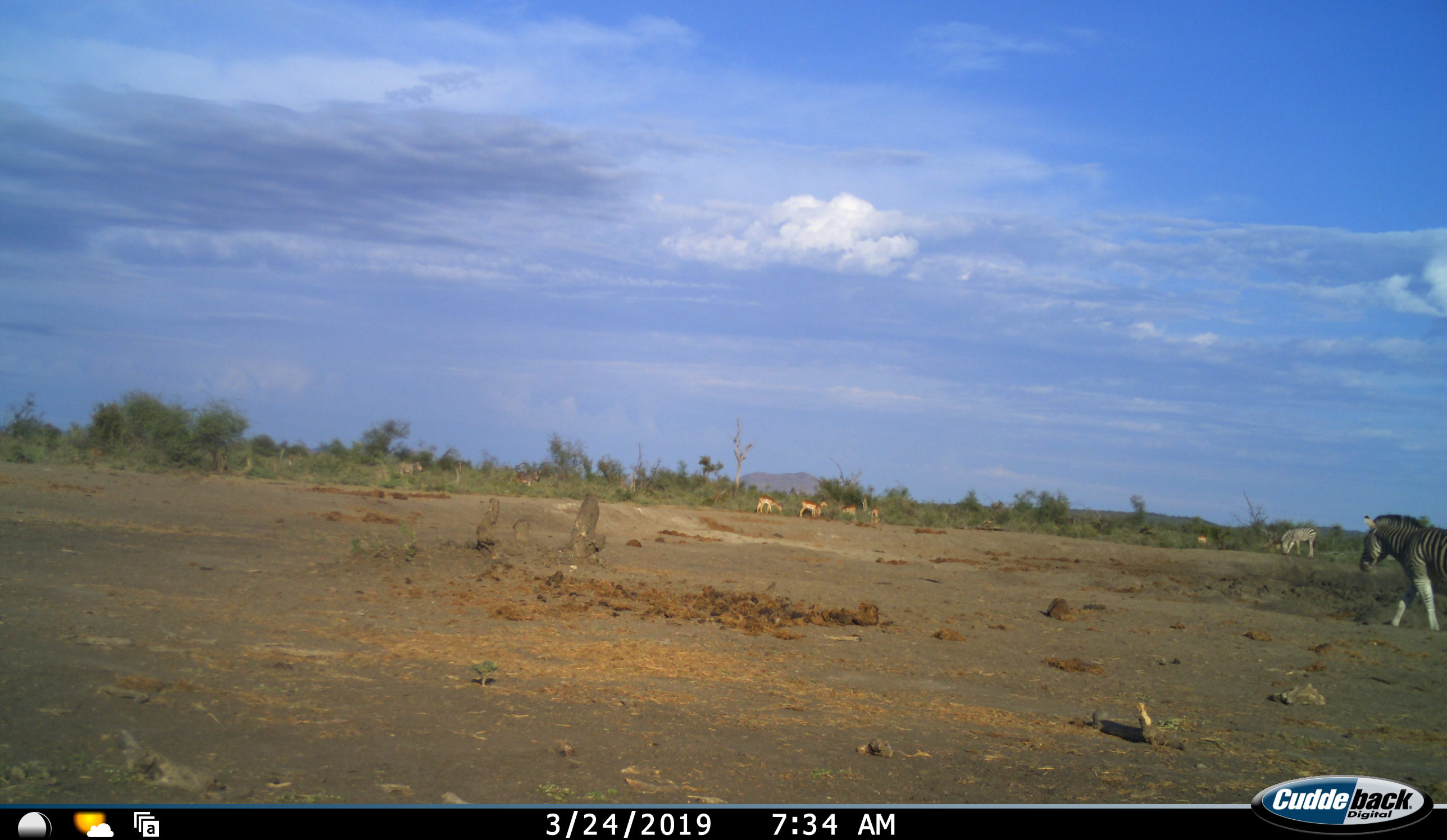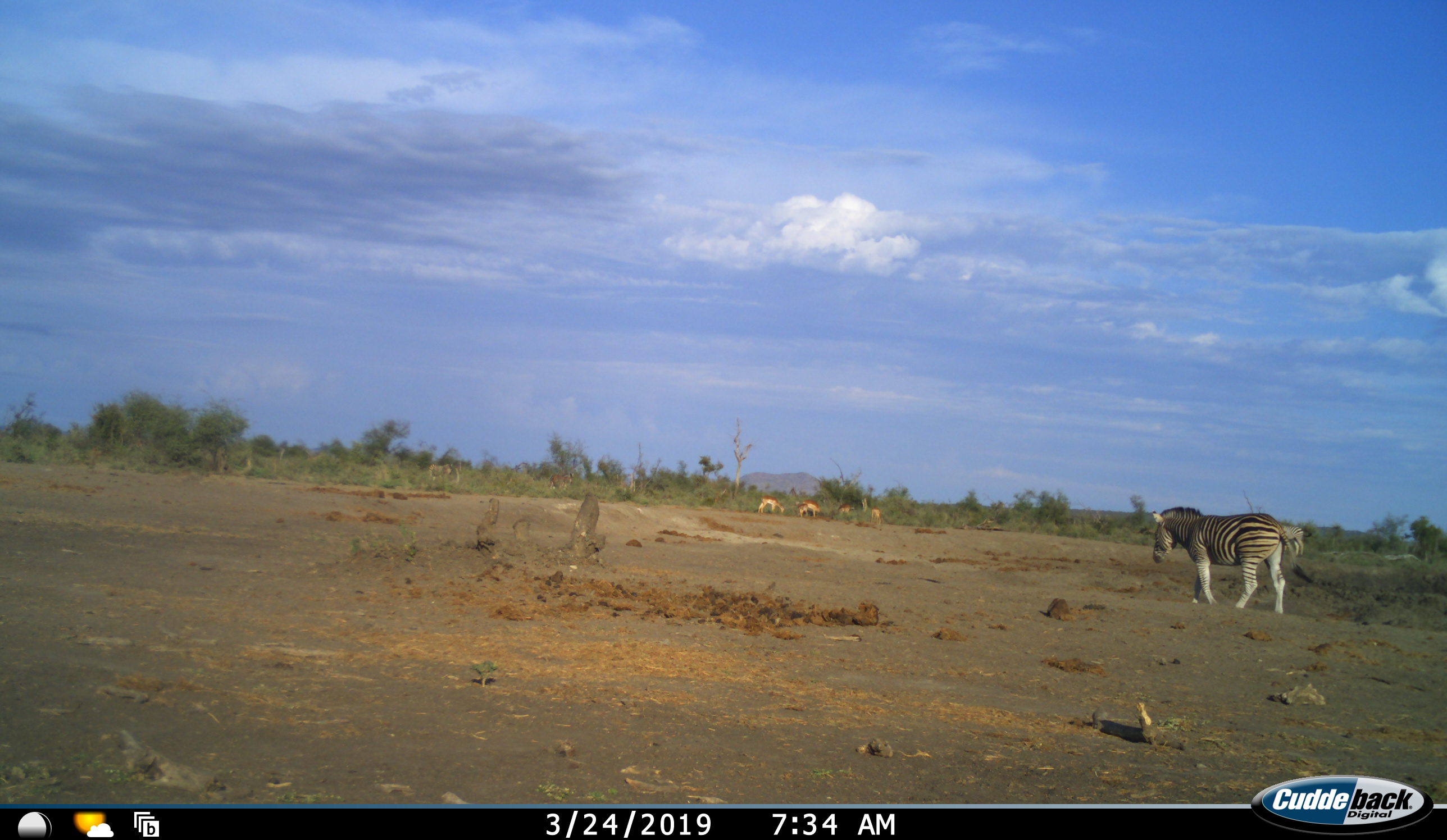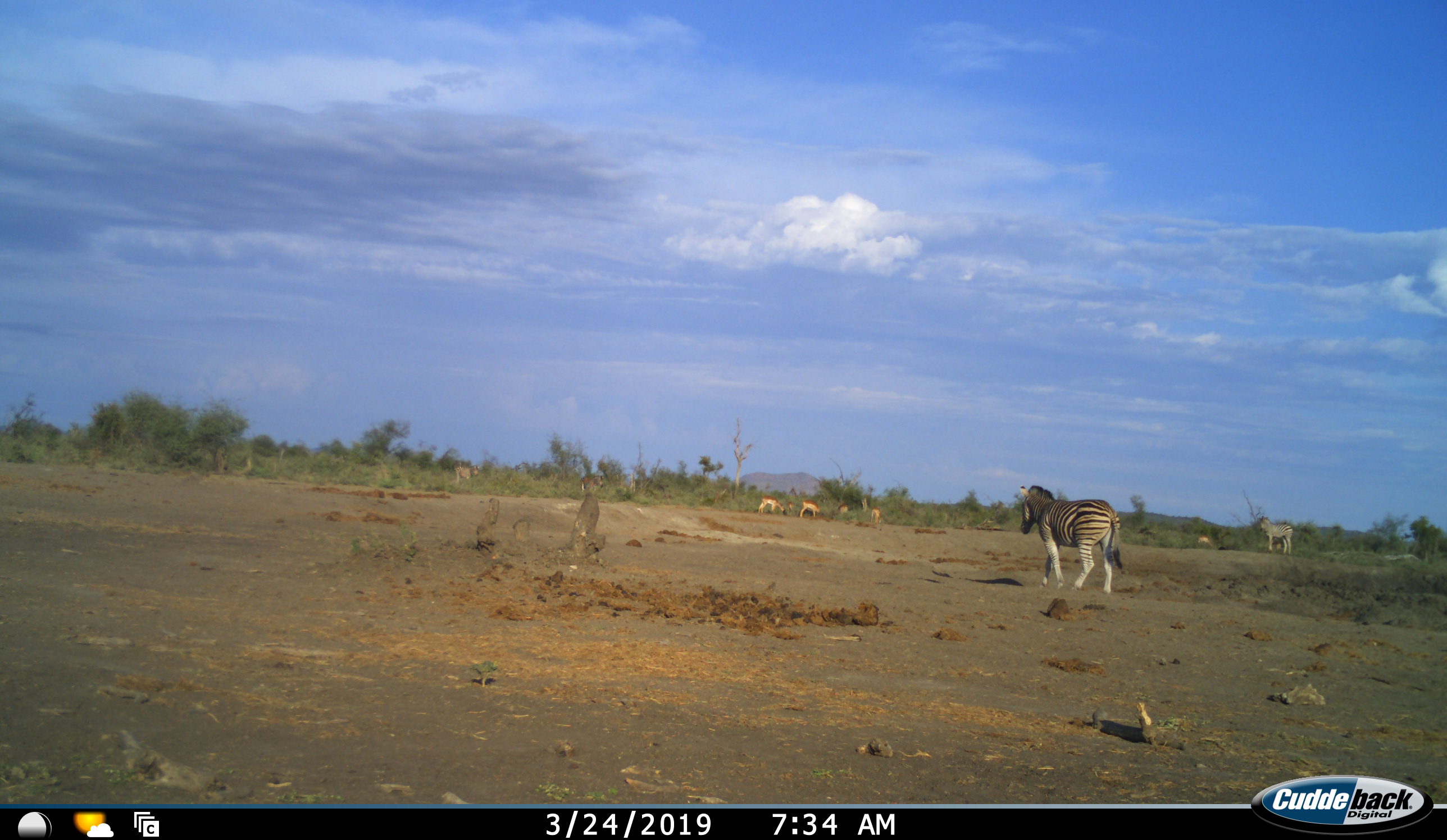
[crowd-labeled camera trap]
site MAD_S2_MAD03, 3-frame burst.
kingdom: Animalia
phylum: Chordata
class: Mammalia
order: Perissodactyla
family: Equidae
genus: Equus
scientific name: Equus quagga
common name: plains zebra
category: zebraplains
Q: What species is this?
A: Zebraplains (plains zebra) (Equus quagga).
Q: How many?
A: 2.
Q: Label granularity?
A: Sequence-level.